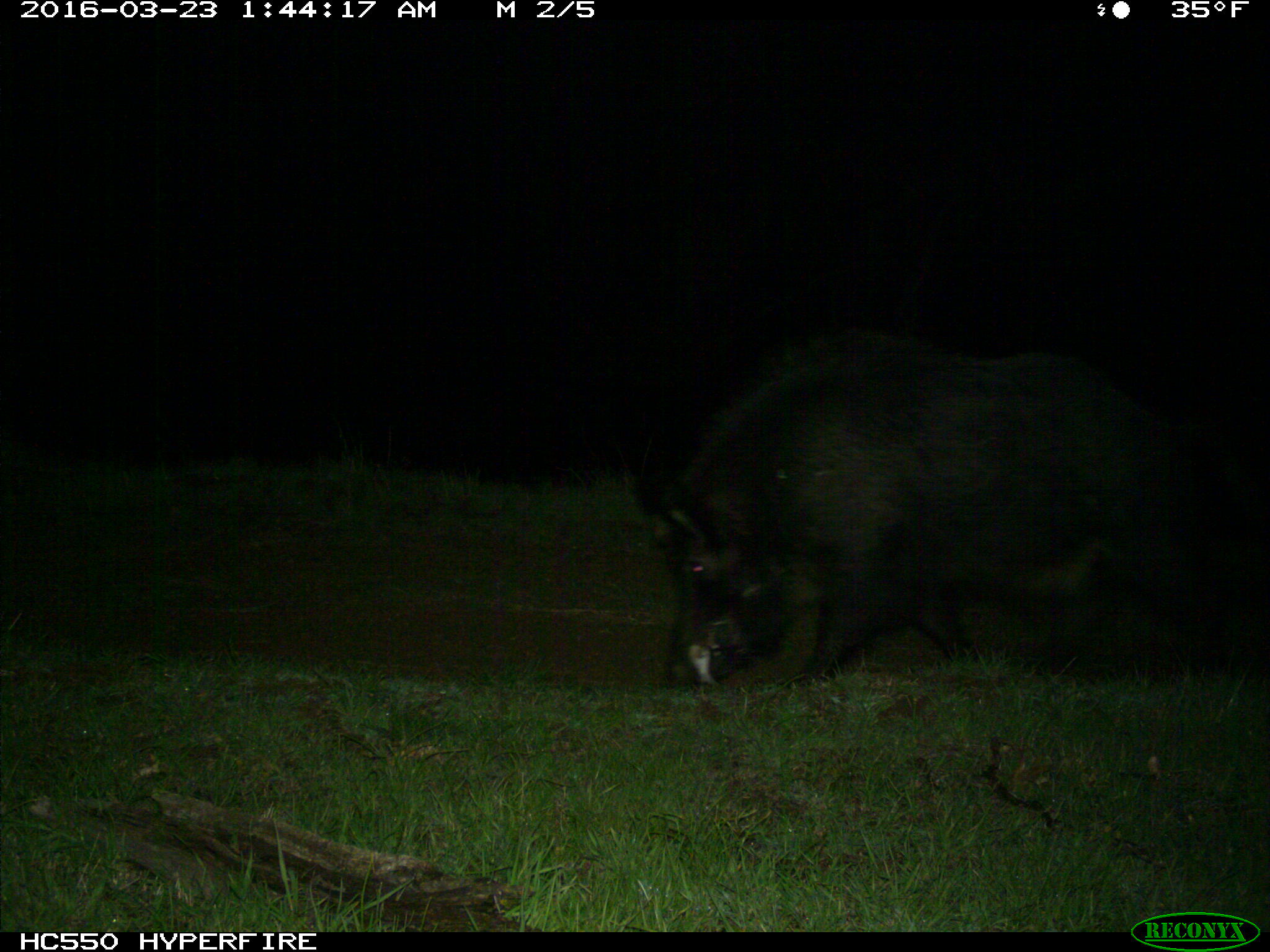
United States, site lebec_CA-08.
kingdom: Animalia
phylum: Chordata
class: Mammalia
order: Artiodactyla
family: Suidae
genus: Sus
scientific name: Sus scrofa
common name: wild boar